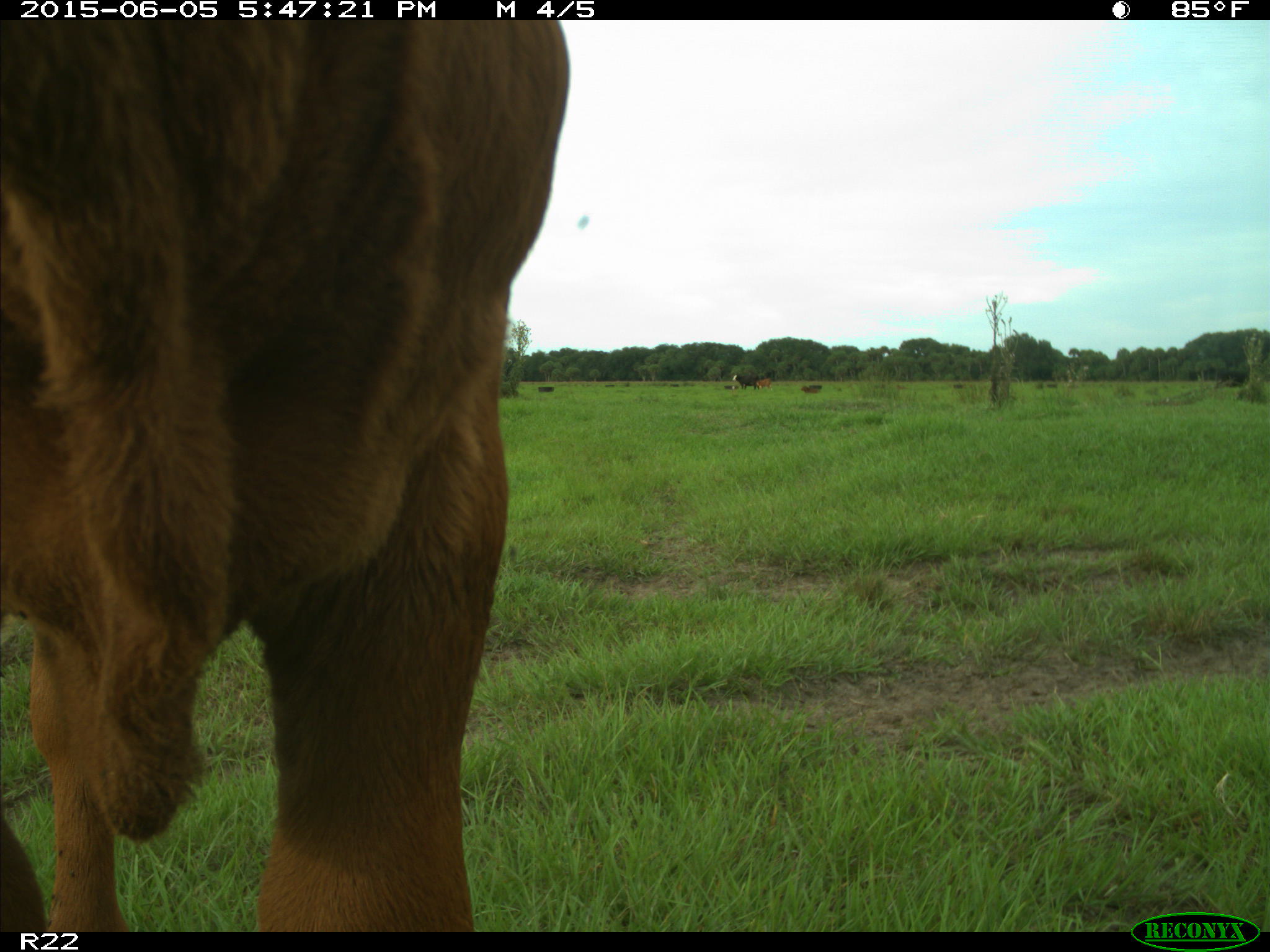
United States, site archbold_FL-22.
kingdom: Animalia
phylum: Chordata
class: Mammalia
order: Artiodactyla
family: Bovidae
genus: Bos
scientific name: Bos taurus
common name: domestic cow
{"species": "Bos taurus (domestic cow)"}